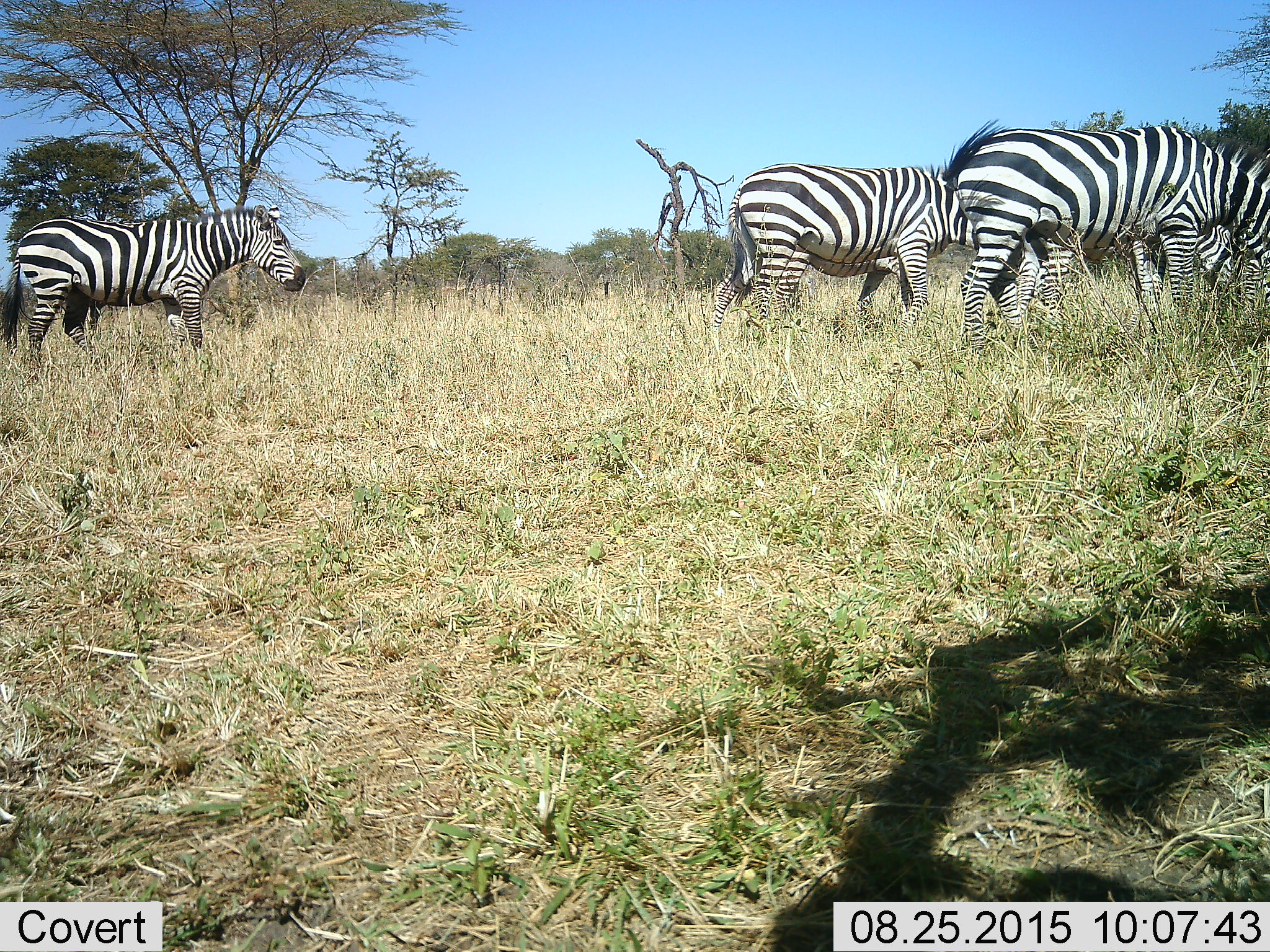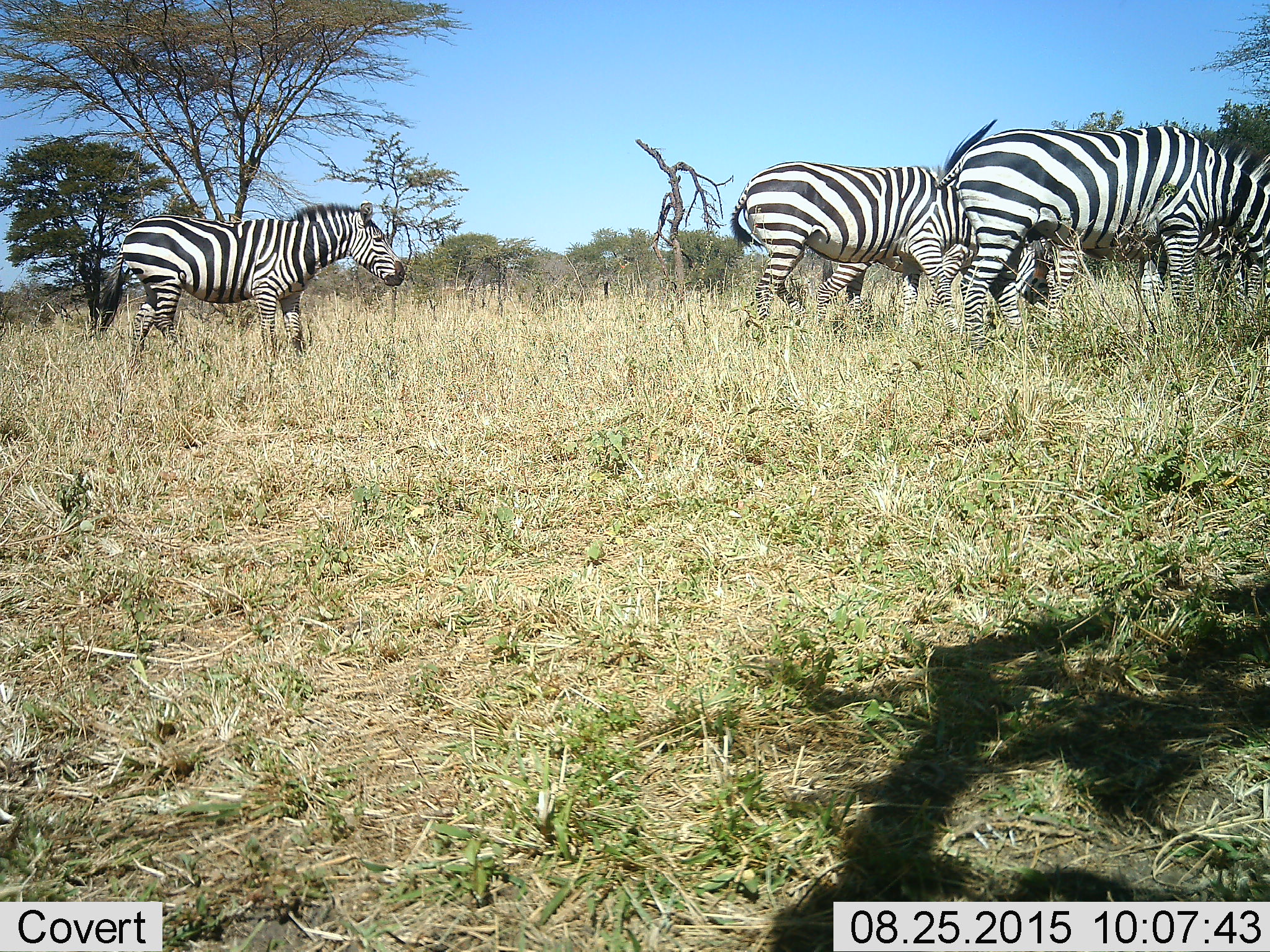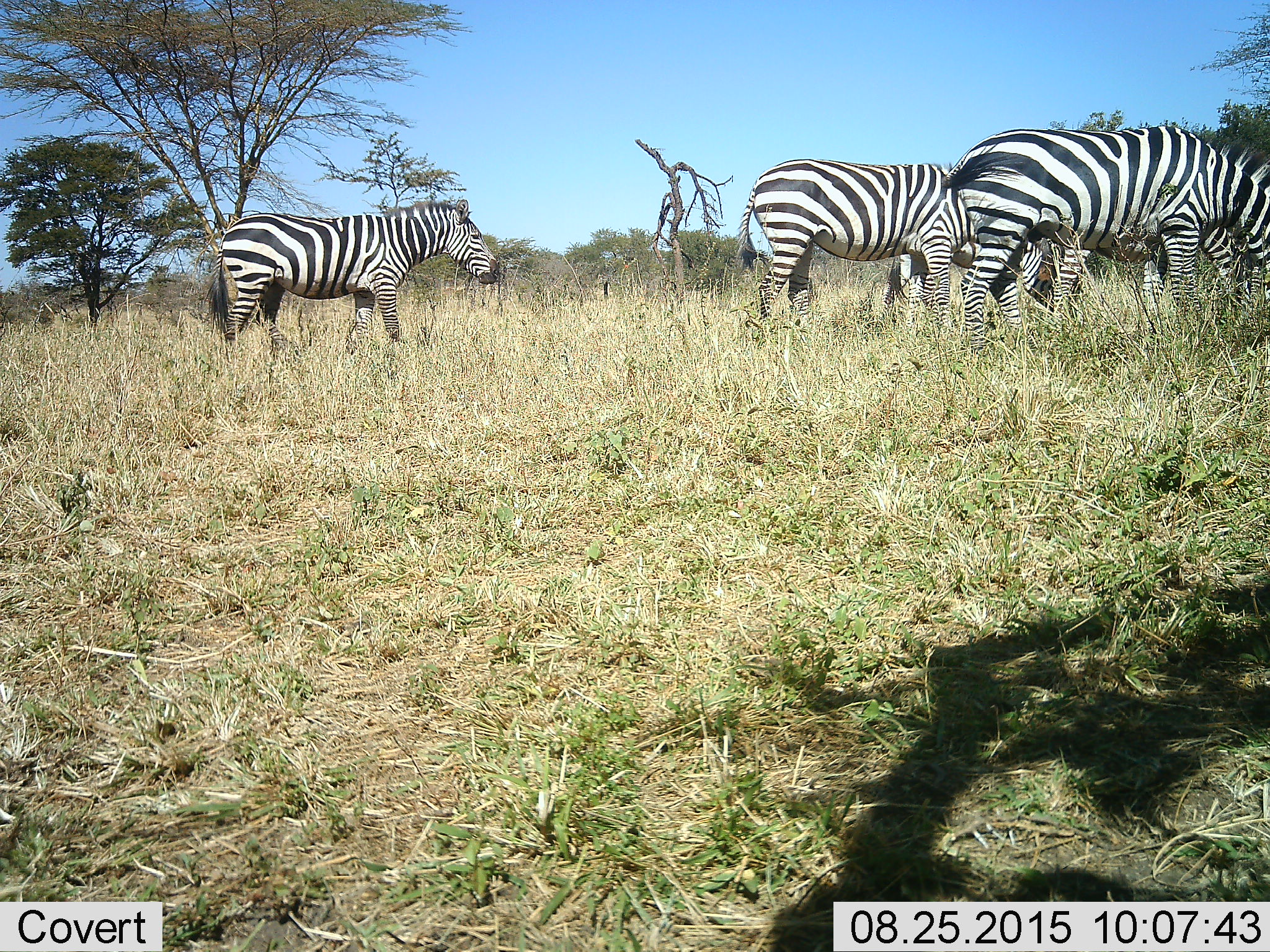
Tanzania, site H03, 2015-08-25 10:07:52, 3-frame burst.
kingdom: Animalia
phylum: Chordata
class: Mammalia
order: Perissodactyla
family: Equidae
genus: Equus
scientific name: Equus quagga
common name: plains zebra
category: zebra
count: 5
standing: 50%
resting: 0%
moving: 60%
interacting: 10%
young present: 0%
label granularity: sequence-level